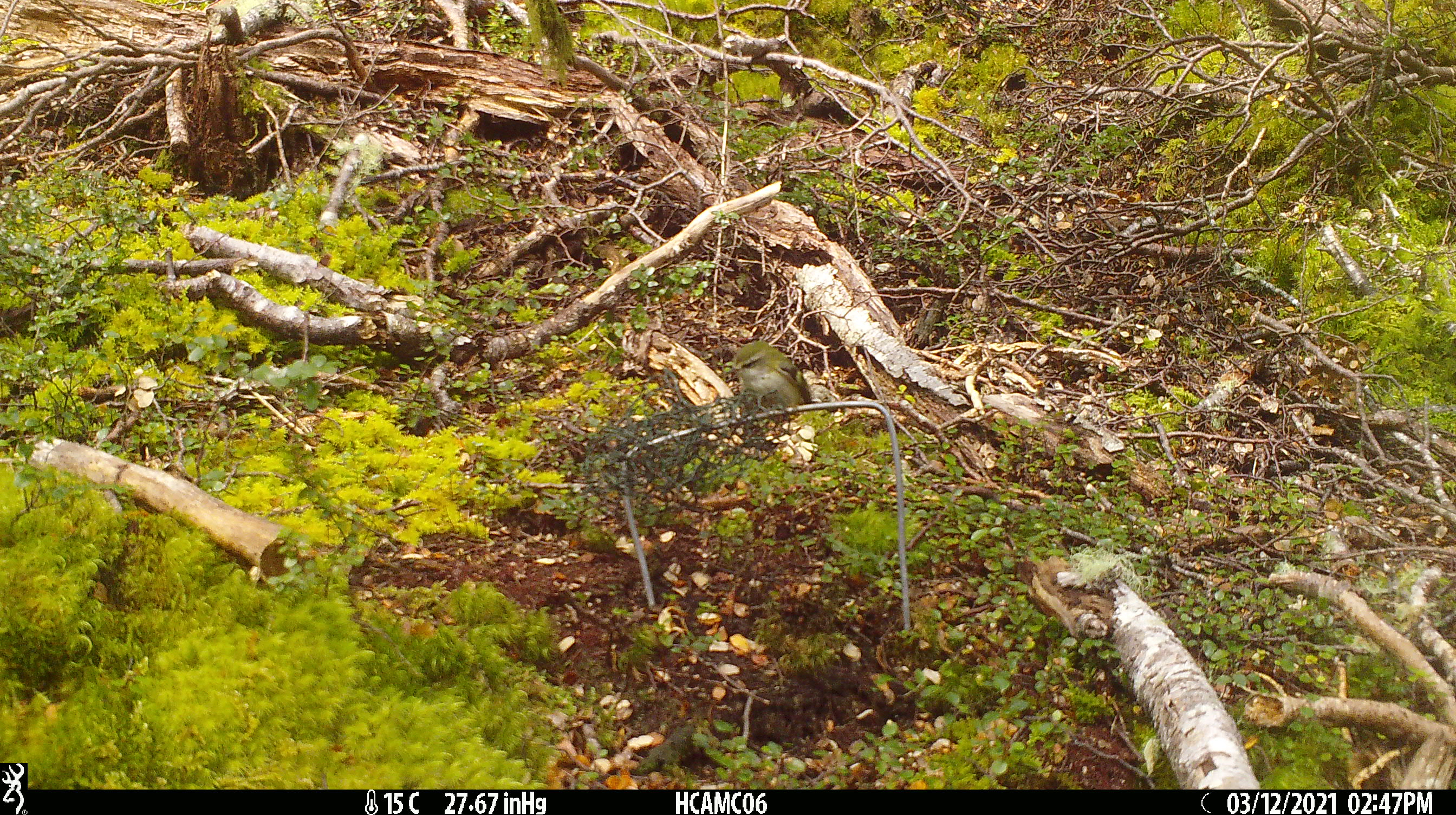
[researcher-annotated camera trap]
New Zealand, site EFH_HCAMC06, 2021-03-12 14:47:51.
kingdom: Animalia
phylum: Chordata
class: Aves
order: Passeriformes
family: Acanthisittidae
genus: Acanthisitta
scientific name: Acanthisitta chloris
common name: rifleman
Rifleman (Acanthisitta chloris).